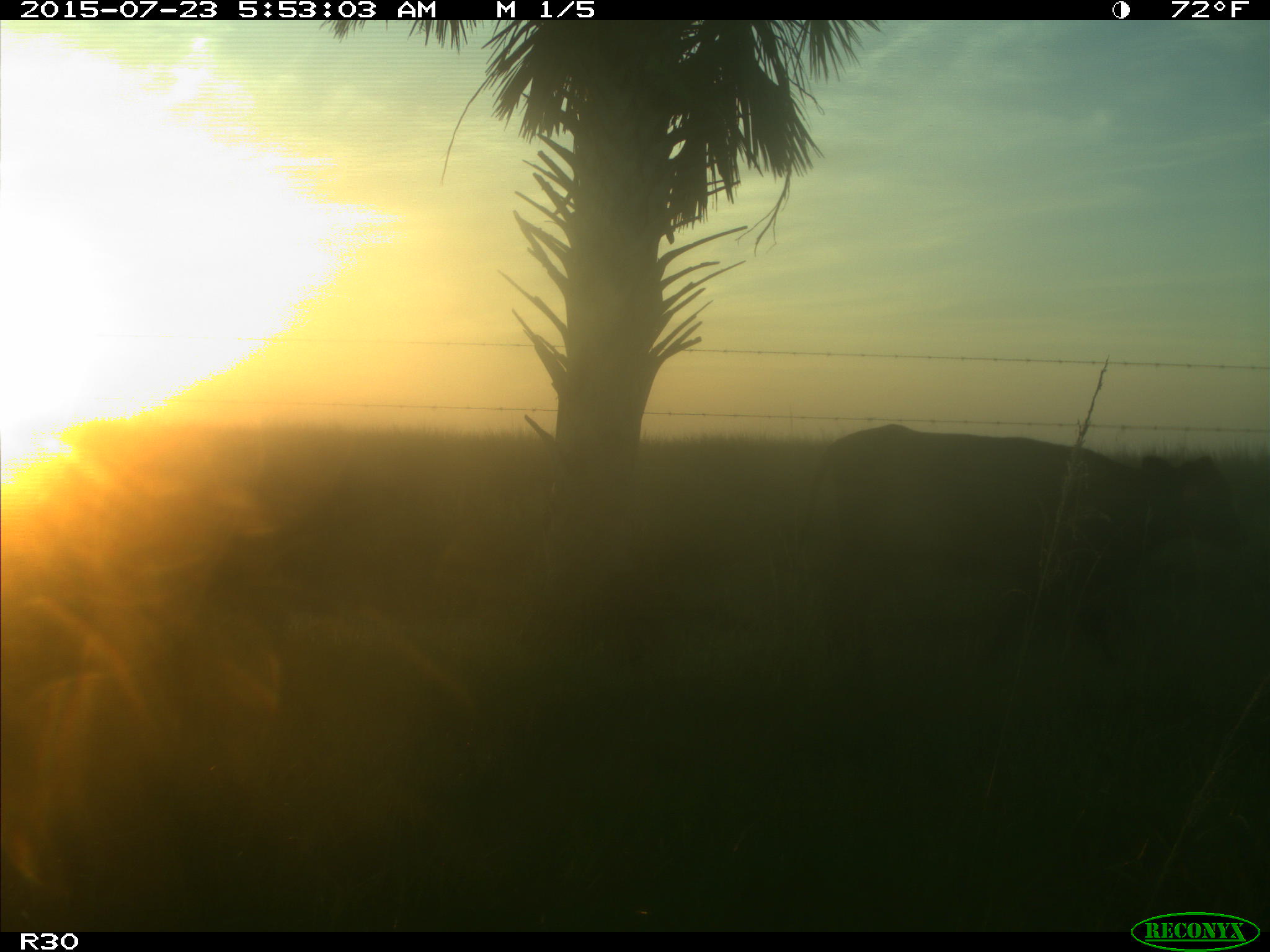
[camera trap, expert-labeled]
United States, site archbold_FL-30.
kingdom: Animalia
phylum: Chordata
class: Mammalia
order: Artiodactyla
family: Bovidae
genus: Bos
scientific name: Bos taurus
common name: domestic cow